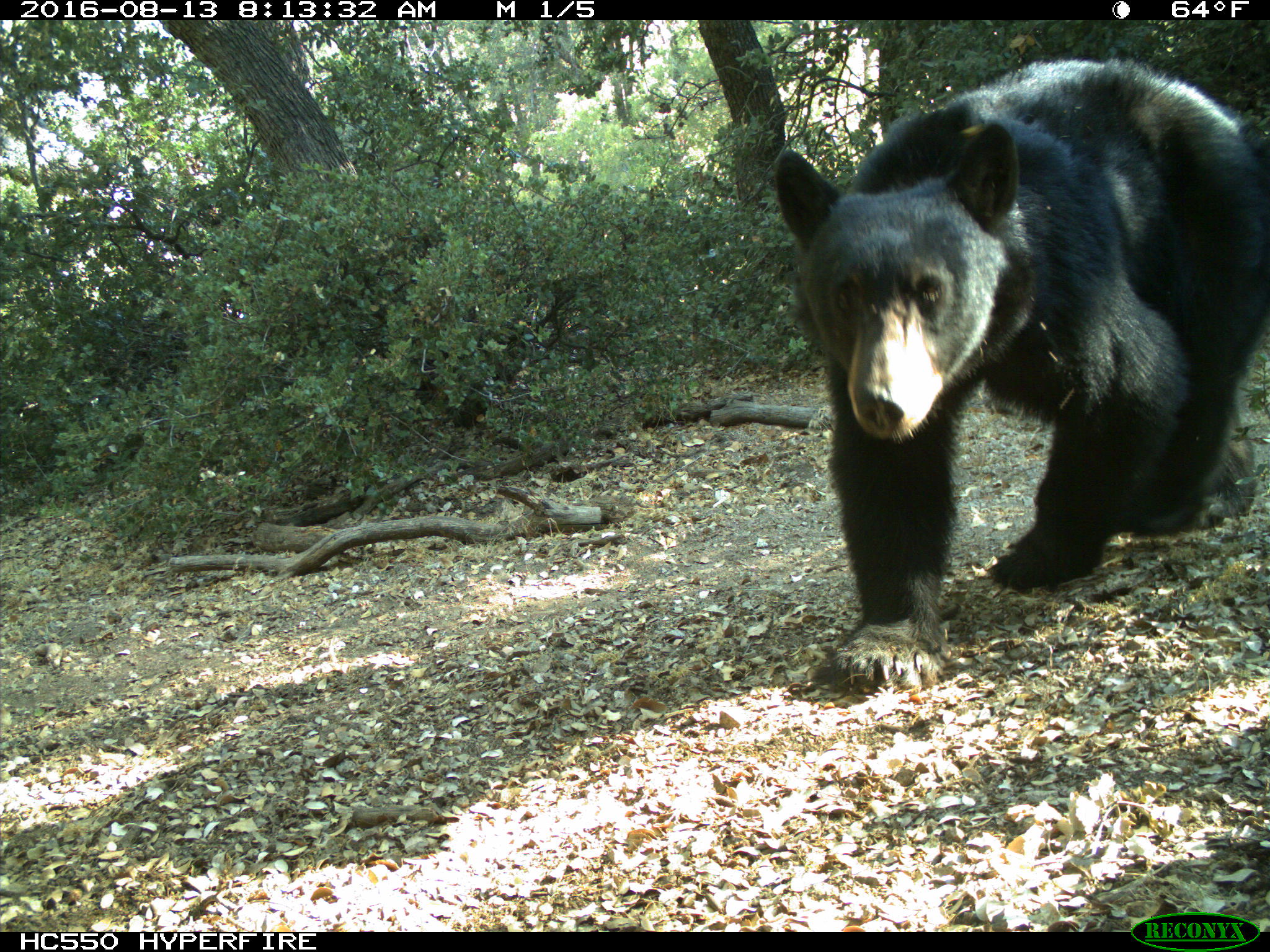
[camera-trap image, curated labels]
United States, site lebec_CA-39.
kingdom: Animalia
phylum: Chordata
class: Mammalia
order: Carnivora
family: Ursidae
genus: Ursus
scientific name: Ursus americanus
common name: american black bear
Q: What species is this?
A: Ursus americanus (american black bear).